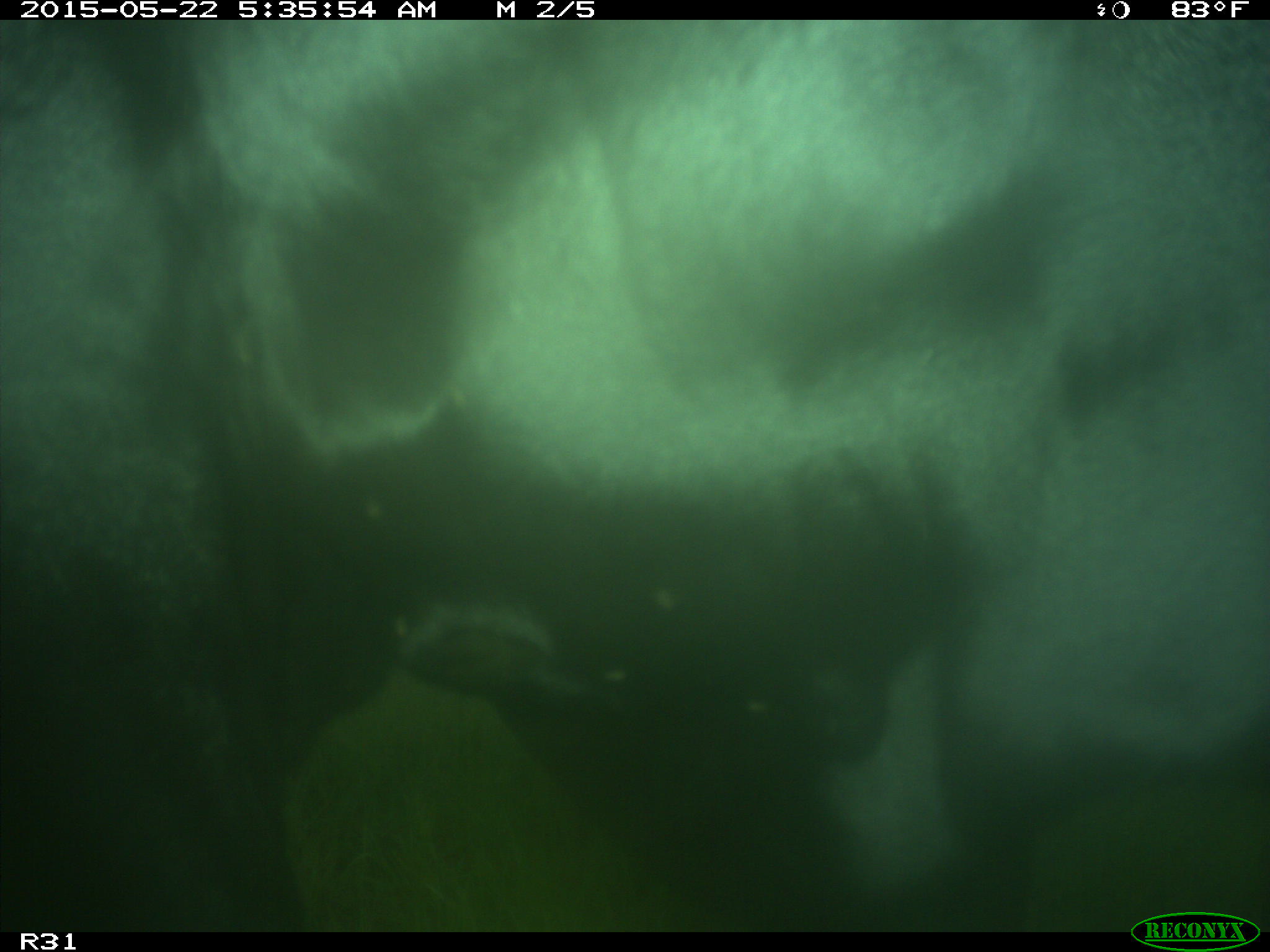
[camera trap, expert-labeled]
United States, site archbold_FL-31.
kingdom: Animalia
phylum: Chordata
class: Mammalia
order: Artiodactyla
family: Bovidae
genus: Bos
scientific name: Bos taurus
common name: domestic cow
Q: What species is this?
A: Bos taurus (domestic cow).